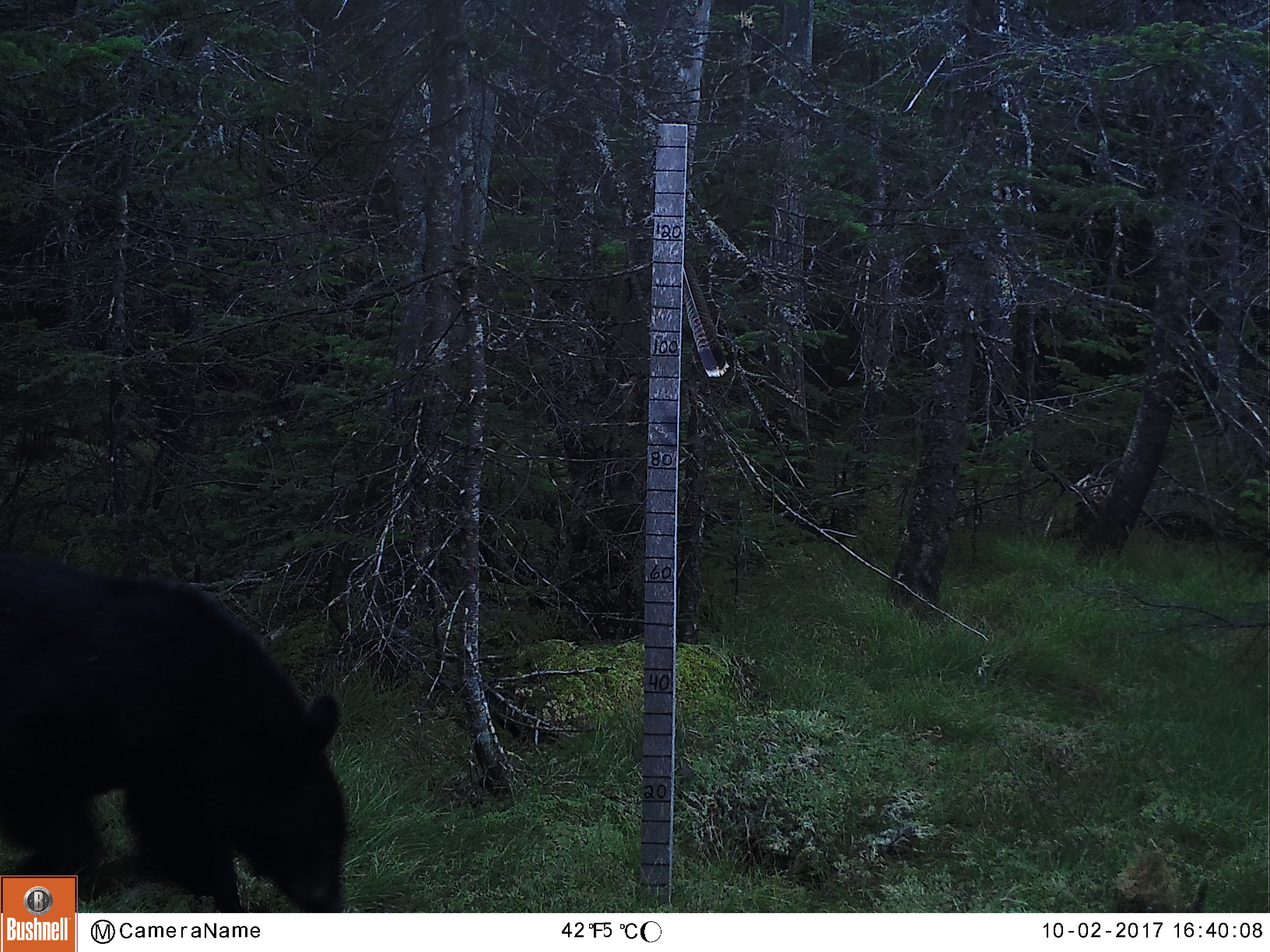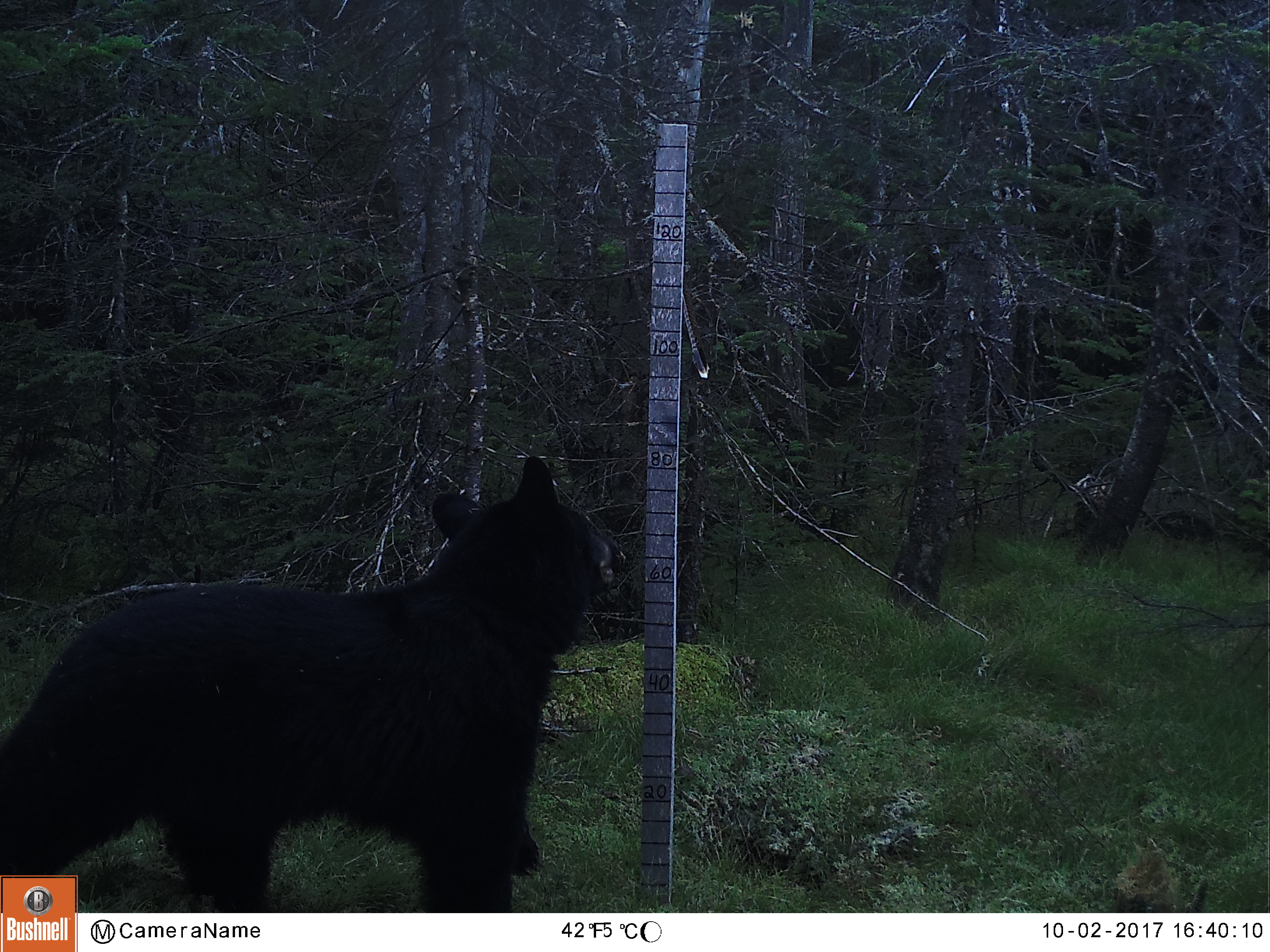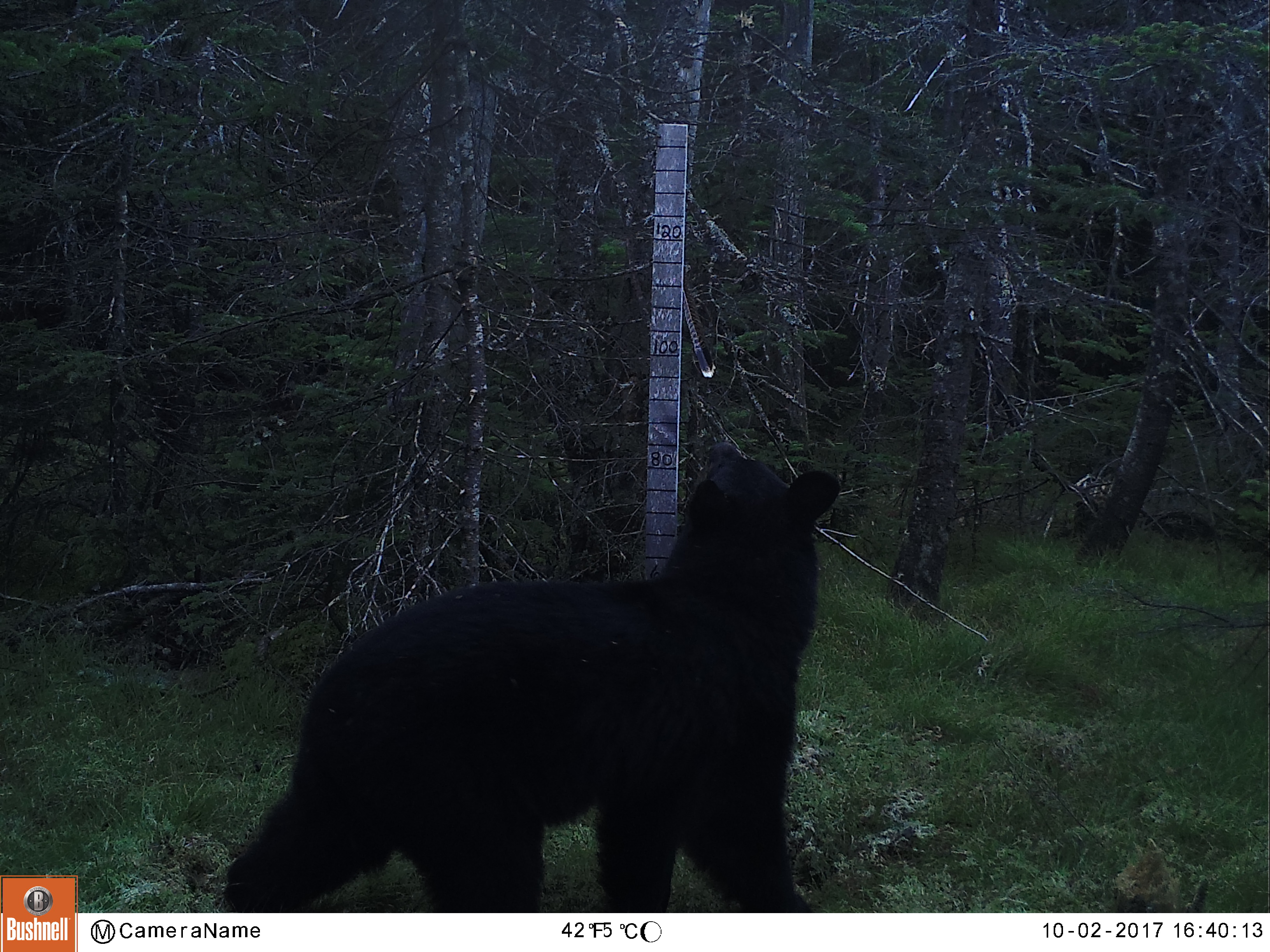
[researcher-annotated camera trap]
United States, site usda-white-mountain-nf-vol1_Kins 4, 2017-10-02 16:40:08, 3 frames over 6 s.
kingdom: Animalia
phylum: Chordata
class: Mammalia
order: Carnivora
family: Ursidae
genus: Ursus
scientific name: Ursus americanus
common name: black bear